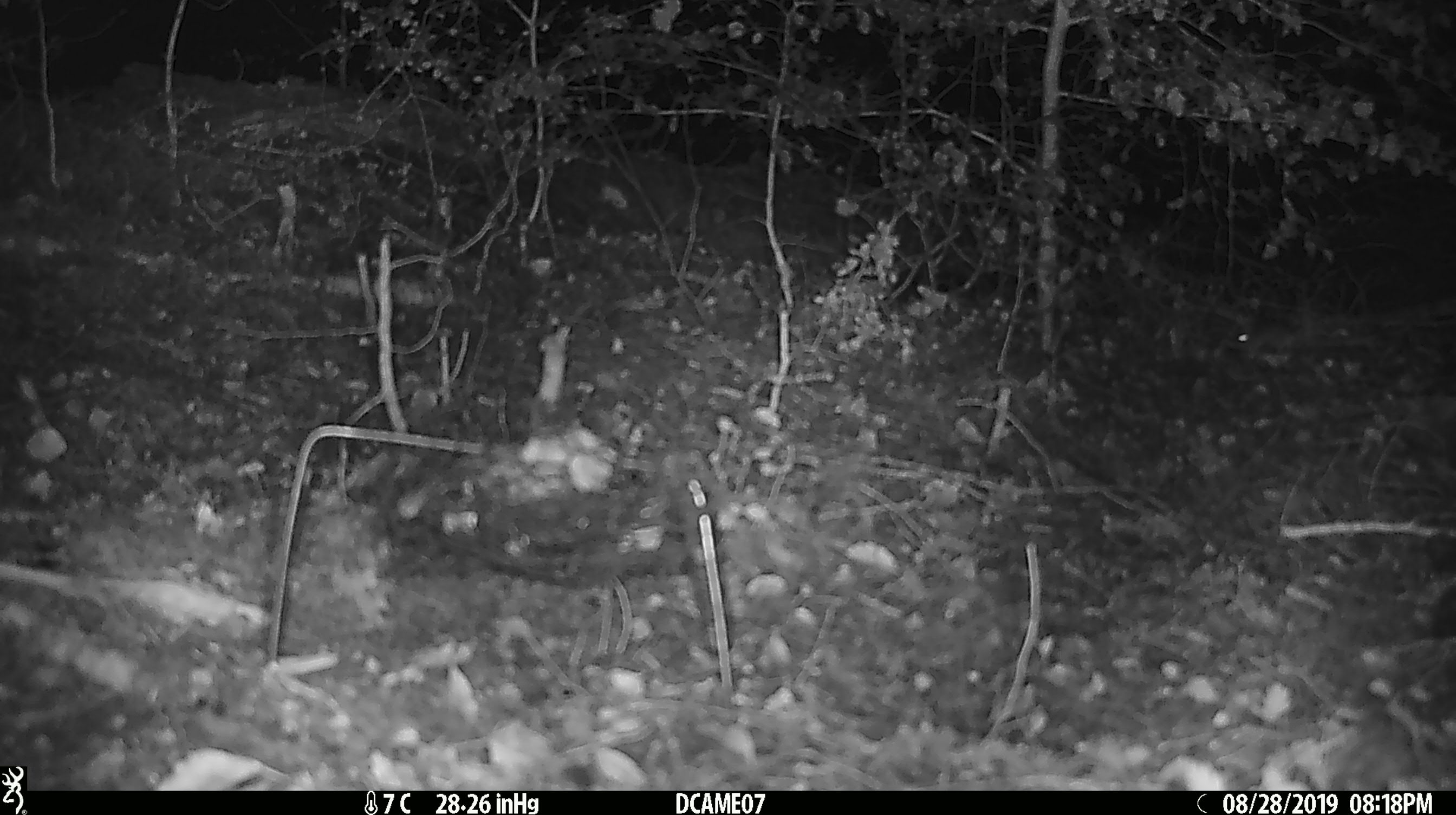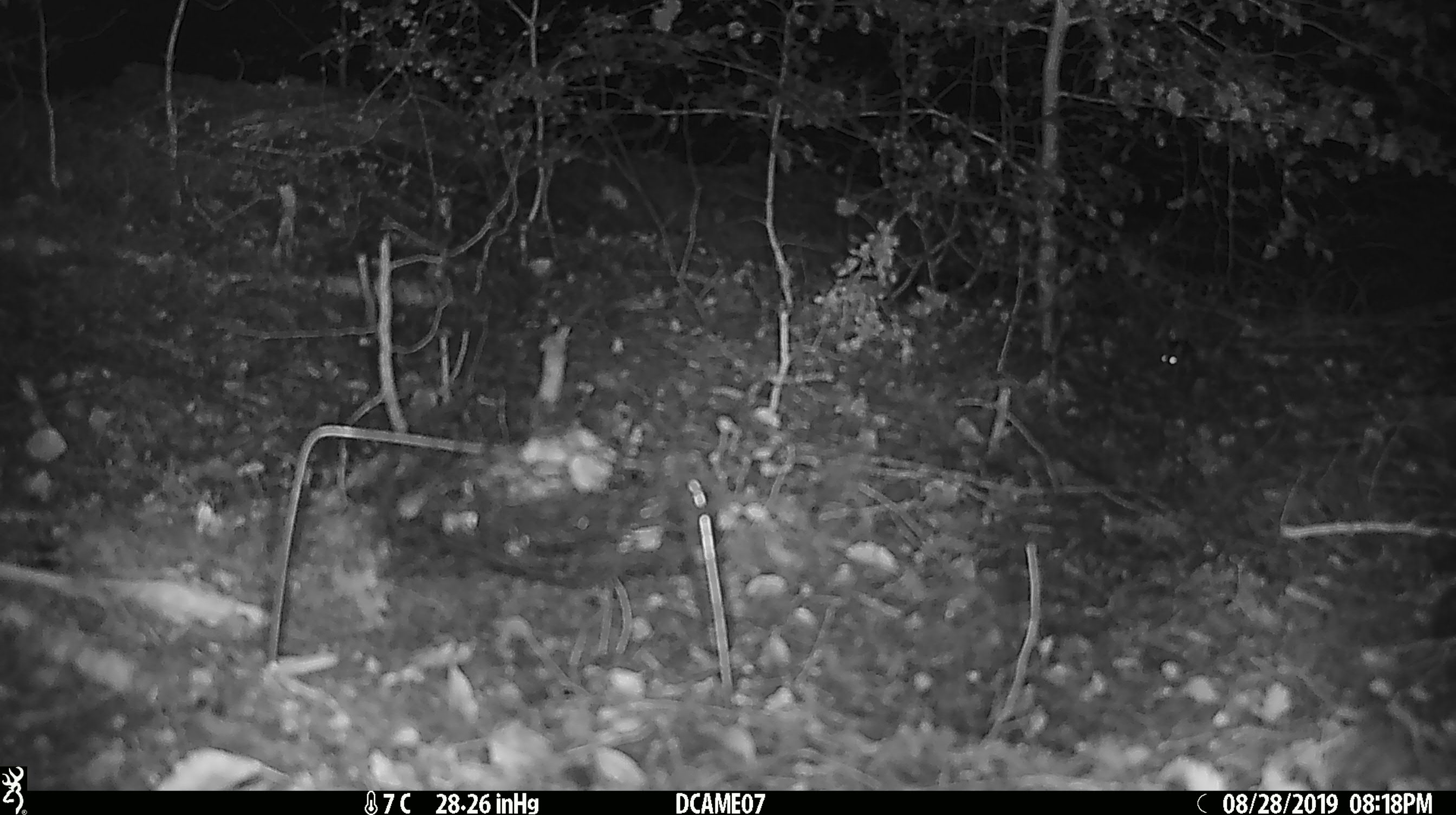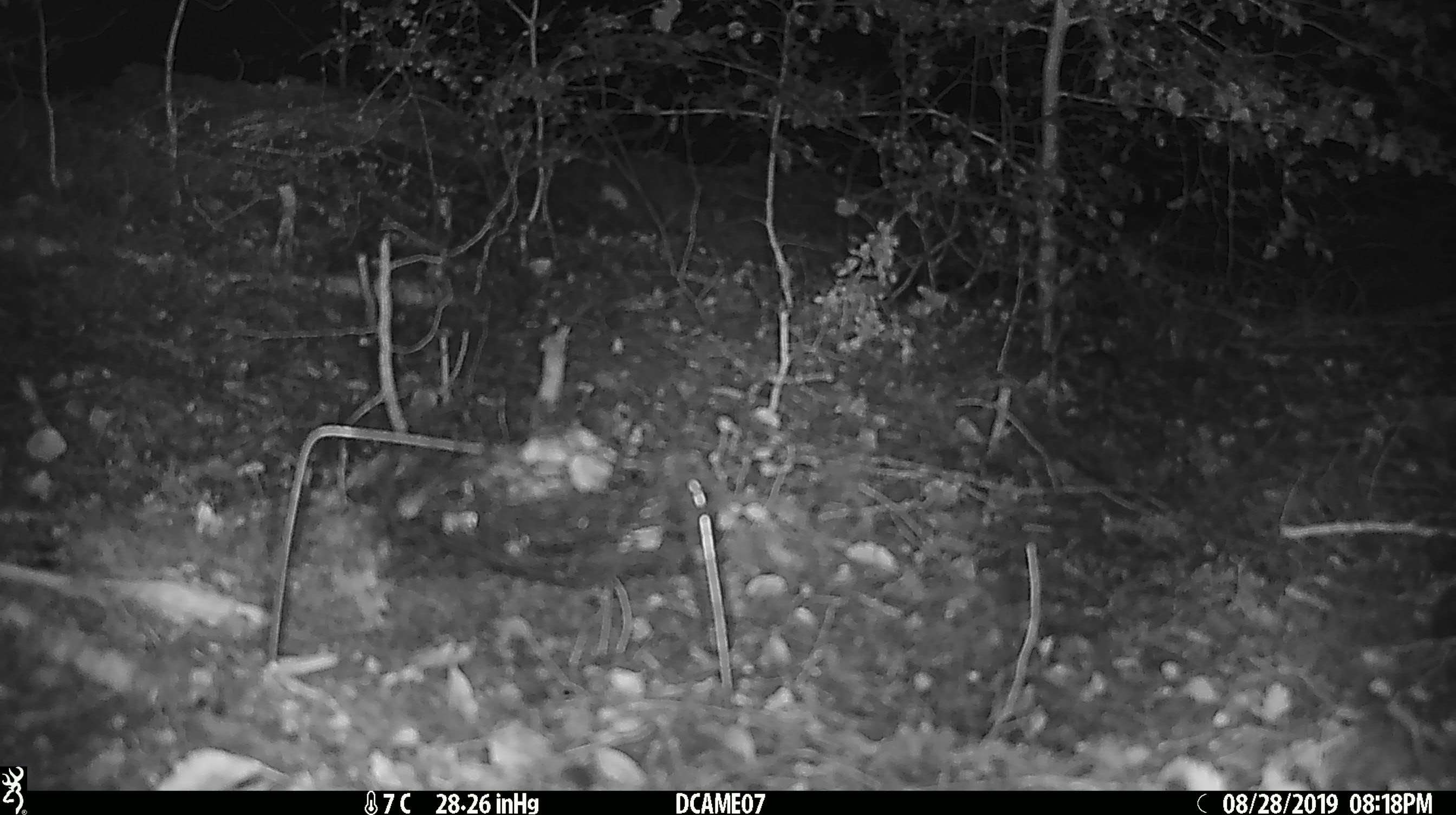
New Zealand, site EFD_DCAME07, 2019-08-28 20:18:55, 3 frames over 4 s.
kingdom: Animalia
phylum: Chordata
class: Mammalia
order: Rodentia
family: Muridae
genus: Mus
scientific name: Mus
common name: mouse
Mouse (Mus).